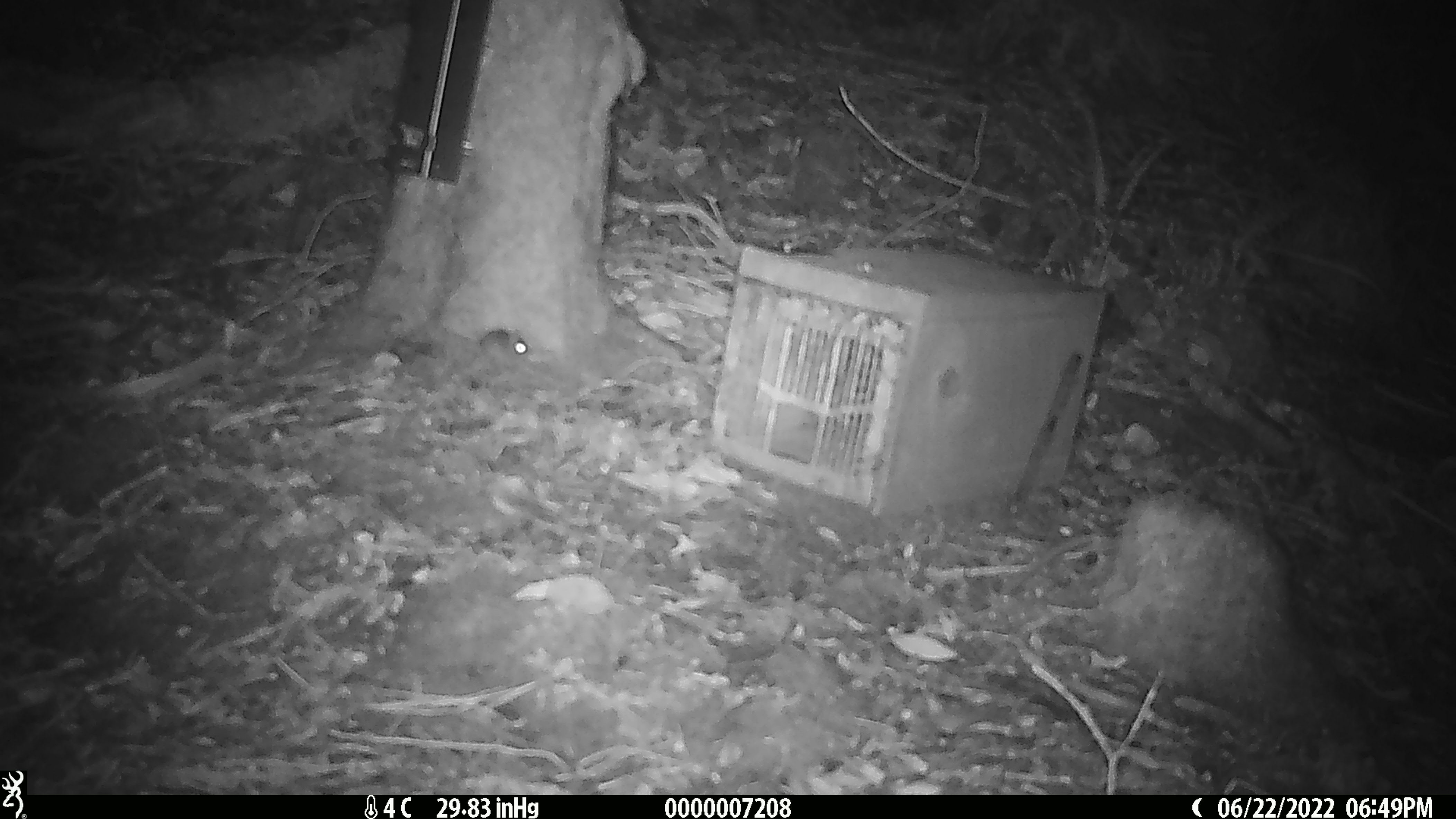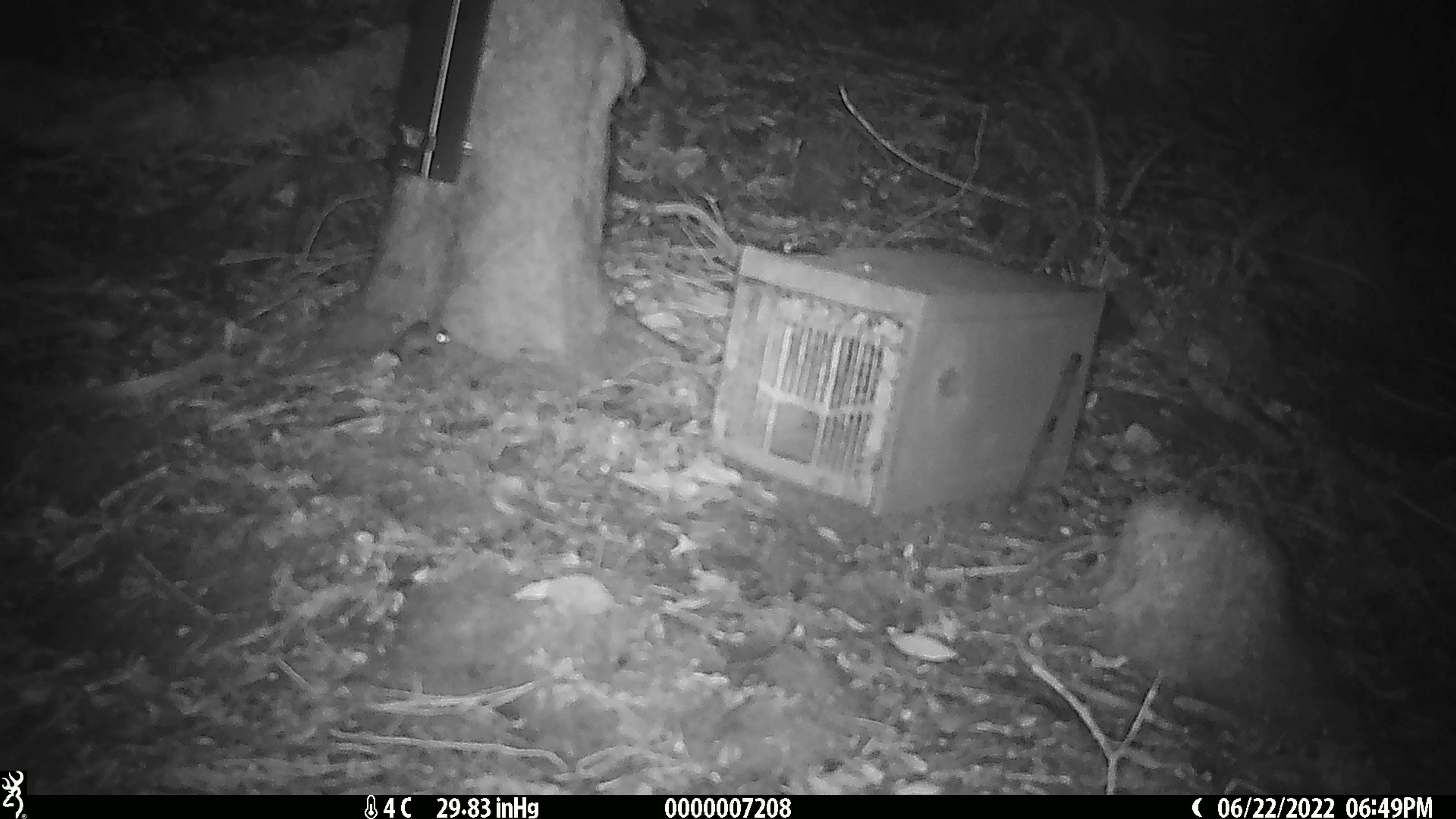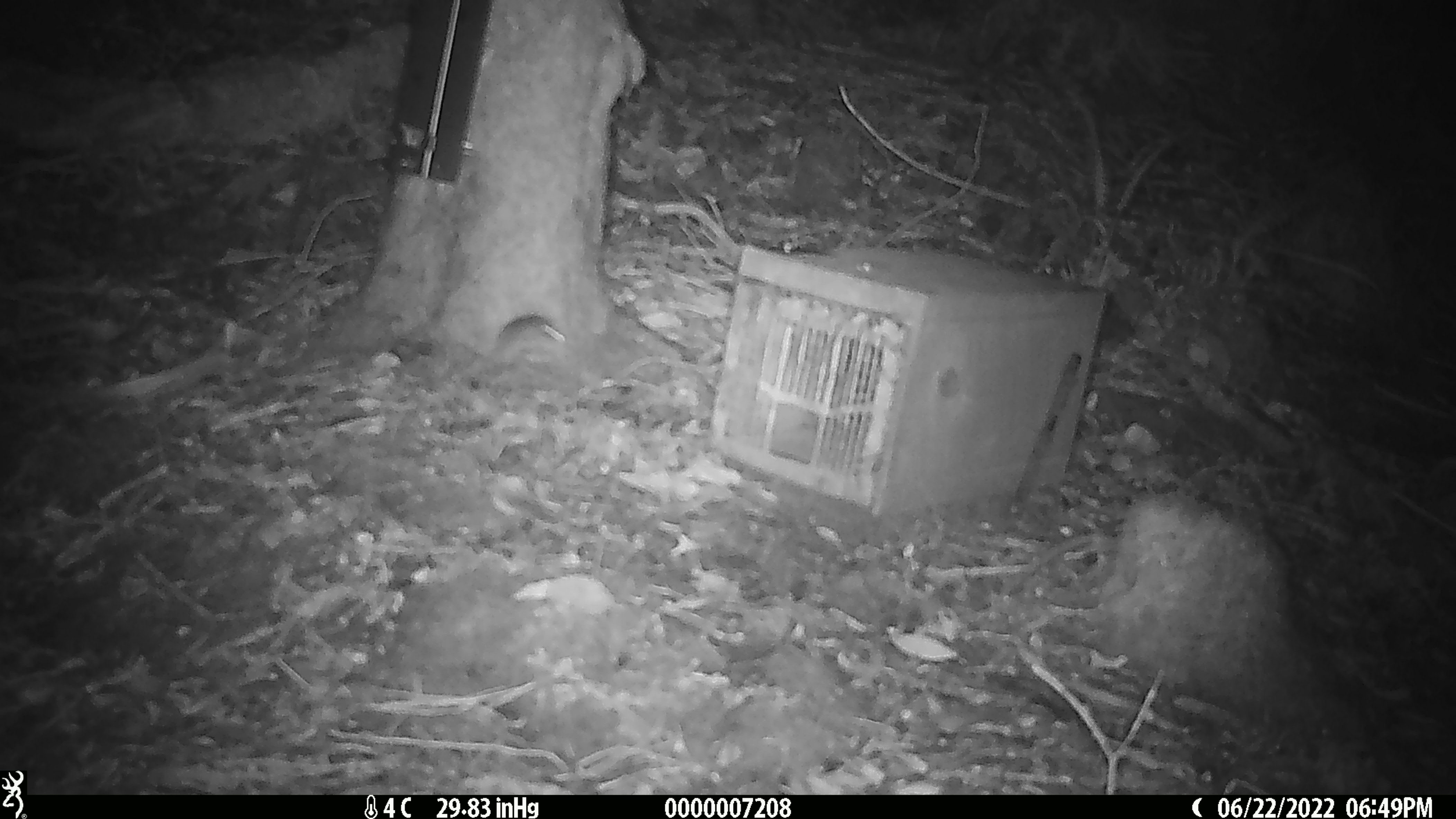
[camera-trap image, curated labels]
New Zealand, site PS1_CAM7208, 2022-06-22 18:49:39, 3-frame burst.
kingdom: Animalia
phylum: Chordata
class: Mammalia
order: Rodentia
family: Muridae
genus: Mus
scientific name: Mus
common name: mouse